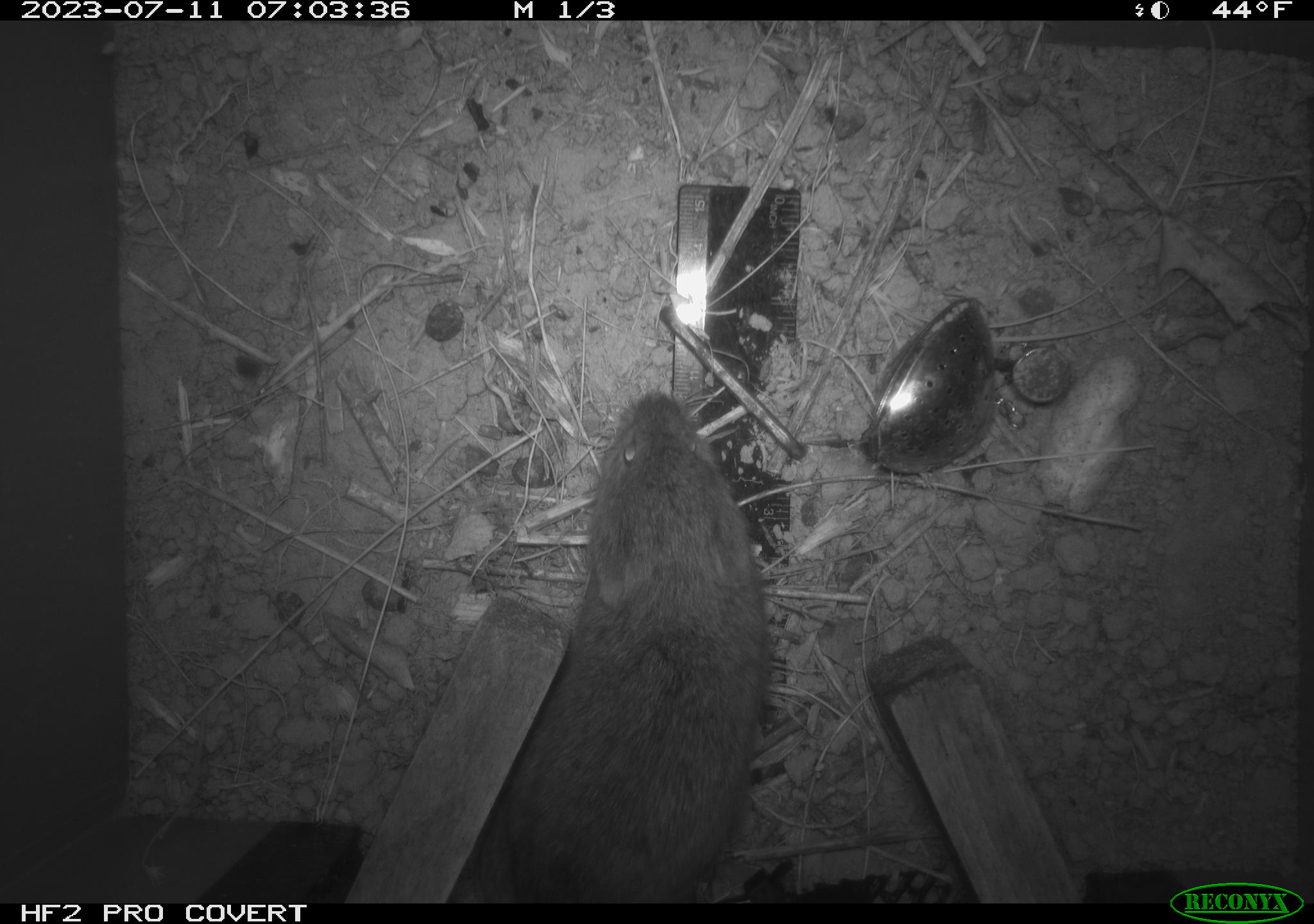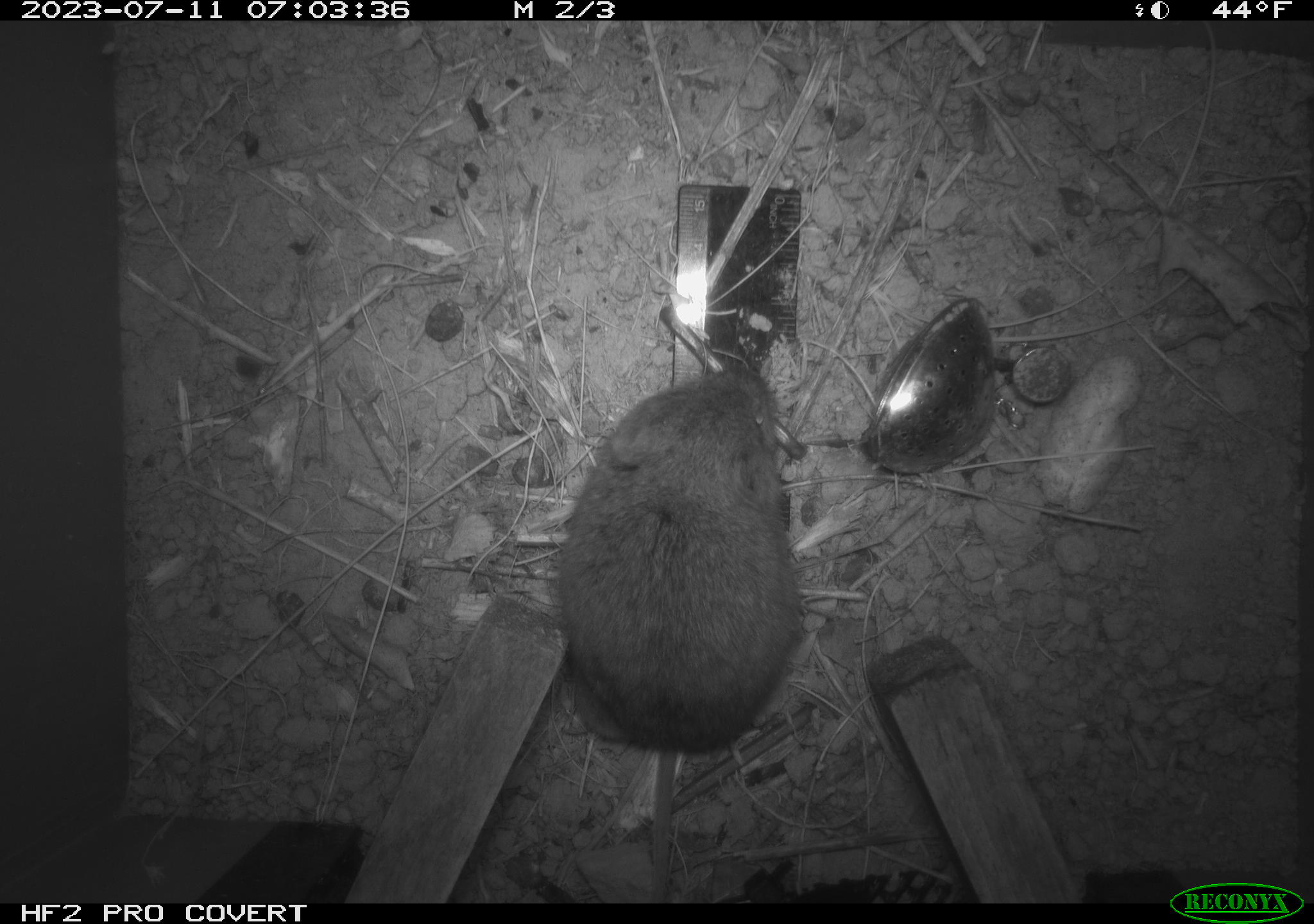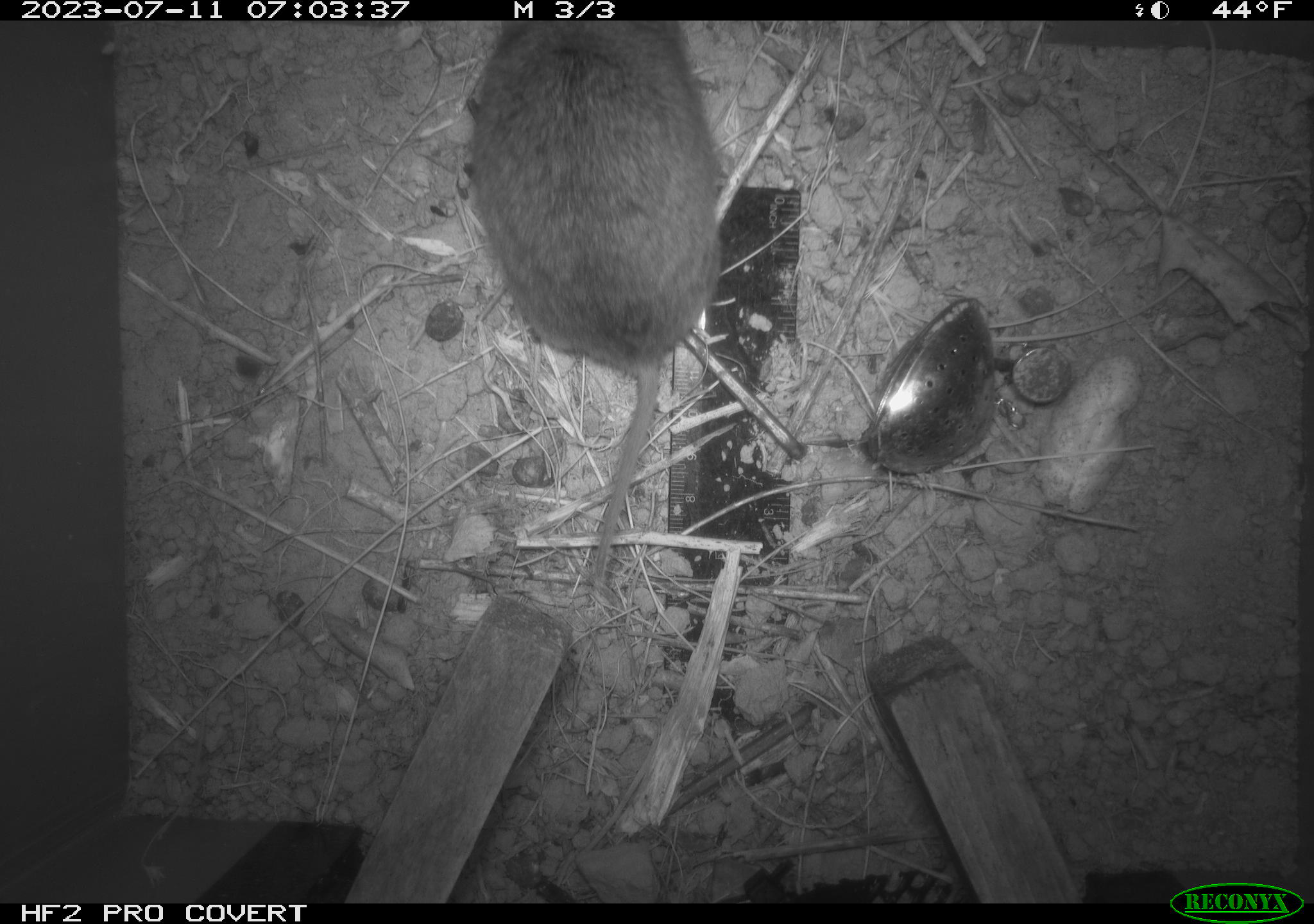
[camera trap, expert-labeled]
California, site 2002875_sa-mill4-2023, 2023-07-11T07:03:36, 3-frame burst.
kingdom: Animalia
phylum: Chordata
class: Mammalia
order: Rodentia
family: Cricetidae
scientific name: Arvicolinae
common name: voles, lemmings, and muskrats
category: arvicolinae subfamily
Arvicolinae subfamily (voles, lemmings, and muskrats) (Arvicolinae).